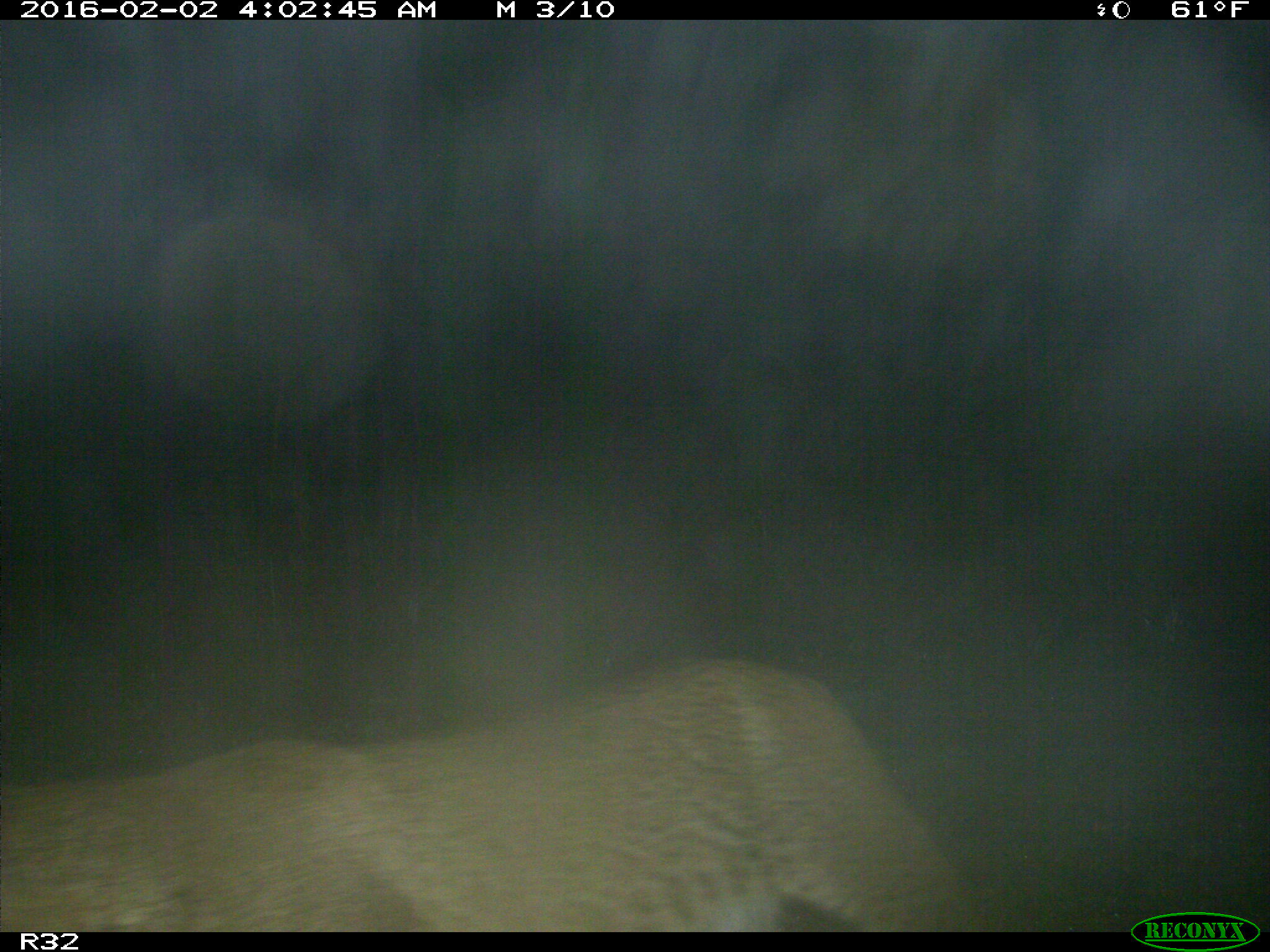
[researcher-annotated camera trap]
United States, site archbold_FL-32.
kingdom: Animalia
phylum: Chordata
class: Mammalia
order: Carnivora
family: Felidae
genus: Lynx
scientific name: Lynx rufus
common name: bobcat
Lynx rufus (bobcat).